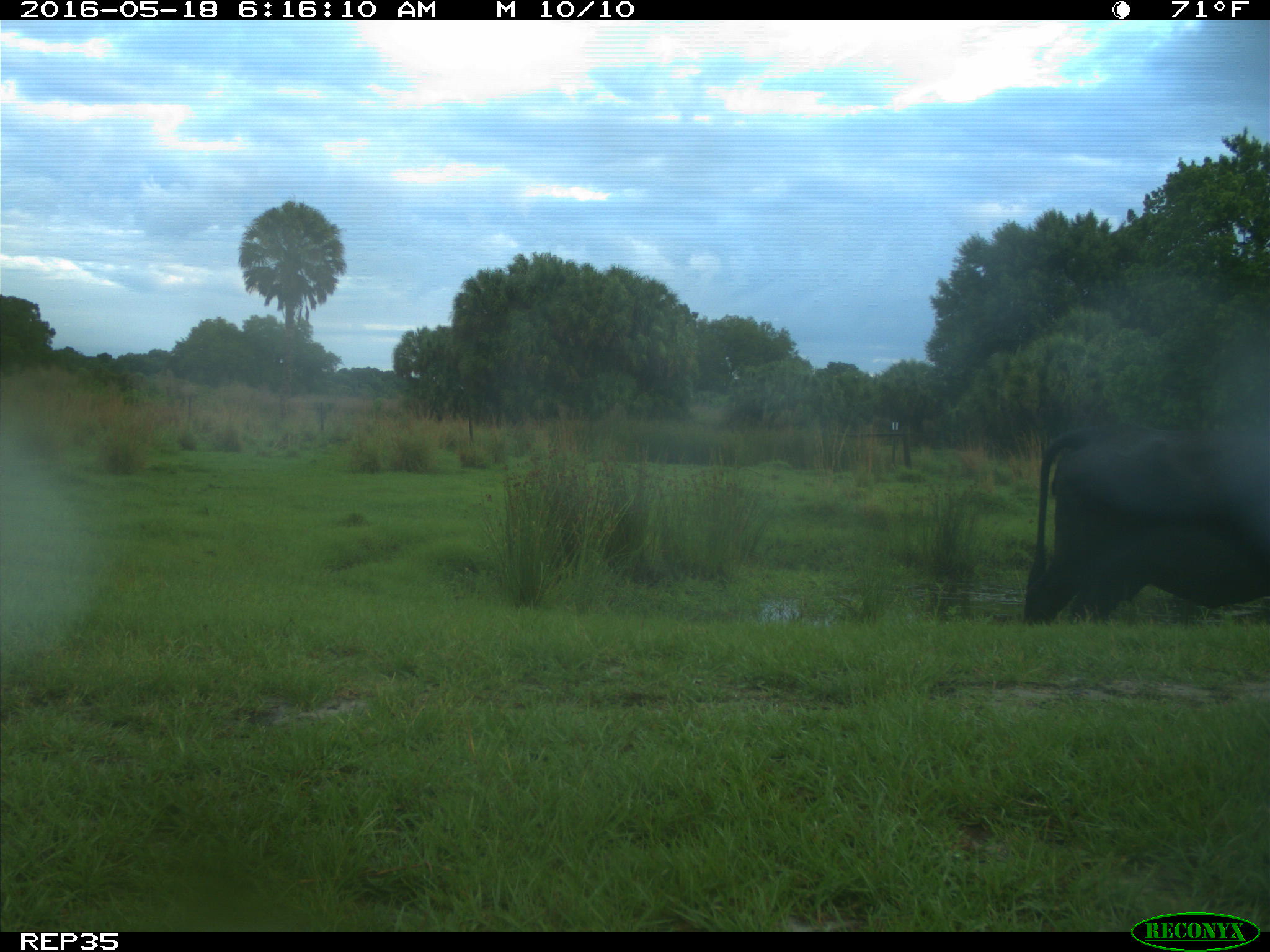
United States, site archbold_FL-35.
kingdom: Animalia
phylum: Chordata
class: Mammalia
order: Artiodactyla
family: Bovidae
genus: Bos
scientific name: Bos taurus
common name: domestic cow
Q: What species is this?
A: Bos taurus (domestic cow).